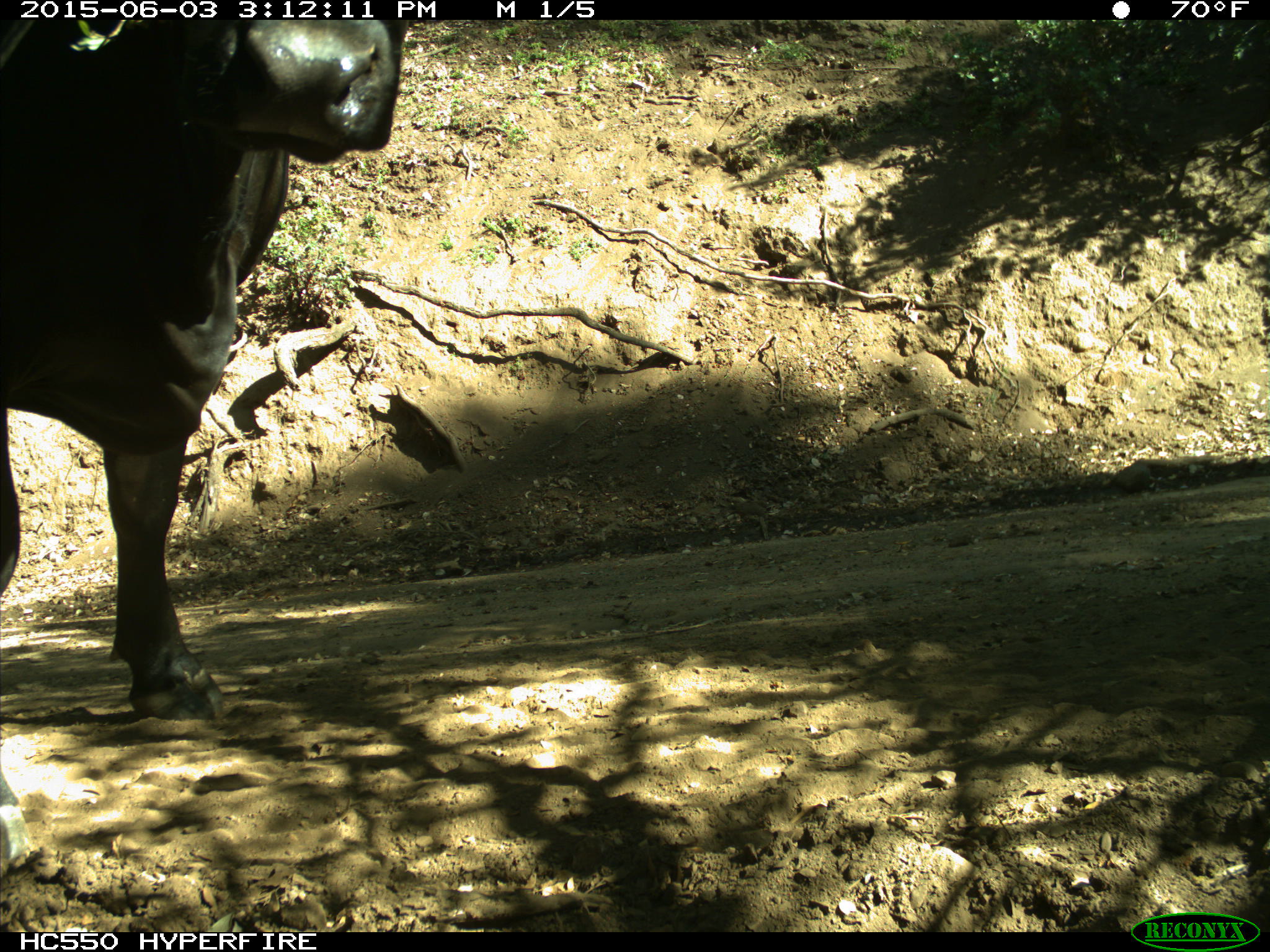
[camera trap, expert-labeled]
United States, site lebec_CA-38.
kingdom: Animalia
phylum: Chordata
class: Mammalia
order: Artiodactyla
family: Bovidae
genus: Bos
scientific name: Bos taurus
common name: domestic cow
Bos taurus (domestic cow).